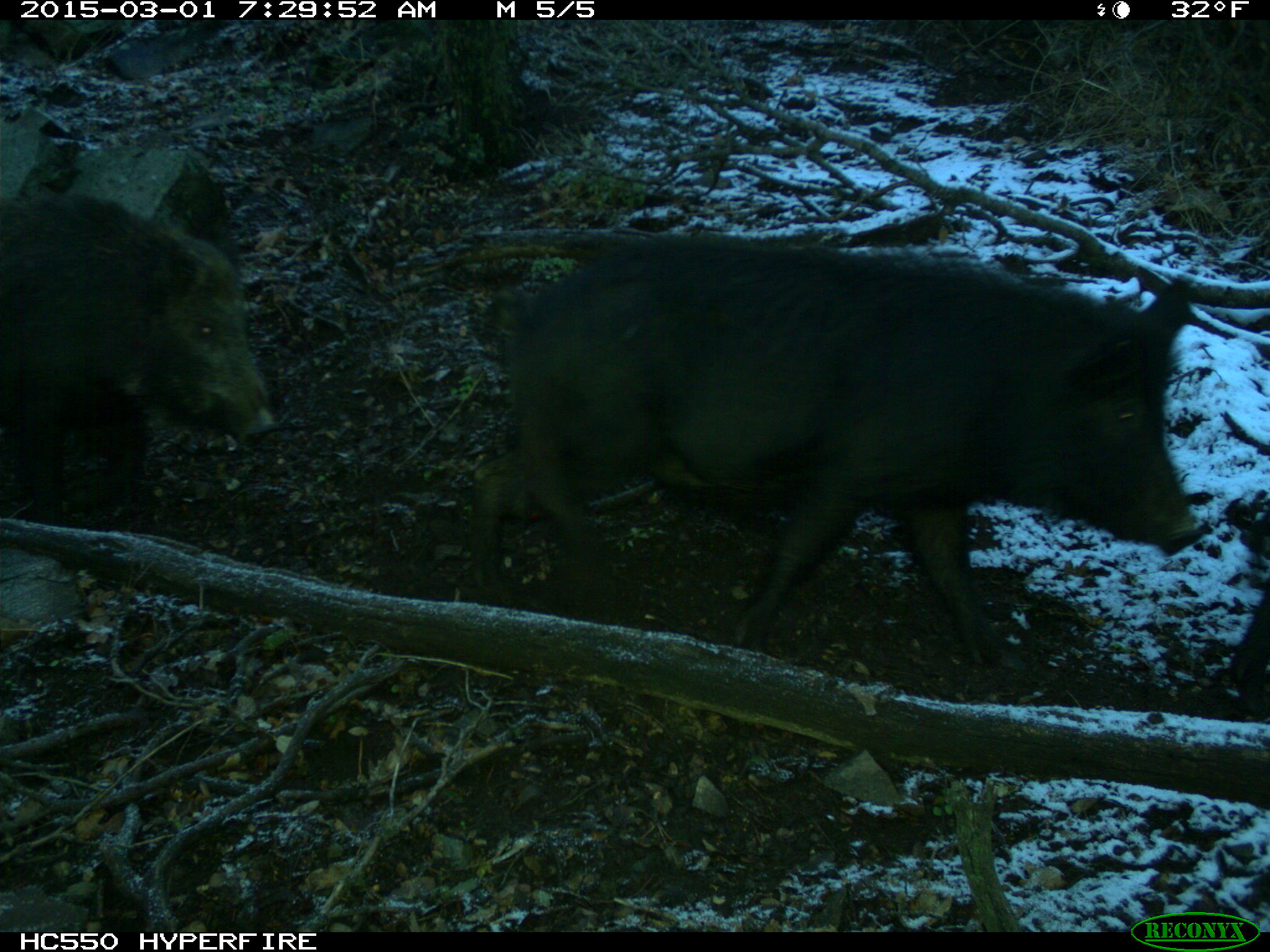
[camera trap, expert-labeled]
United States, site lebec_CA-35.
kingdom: Animalia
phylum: Chordata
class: Mammalia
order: Artiodactyla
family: Suidae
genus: Sus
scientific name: Sus scrofa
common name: wild boar